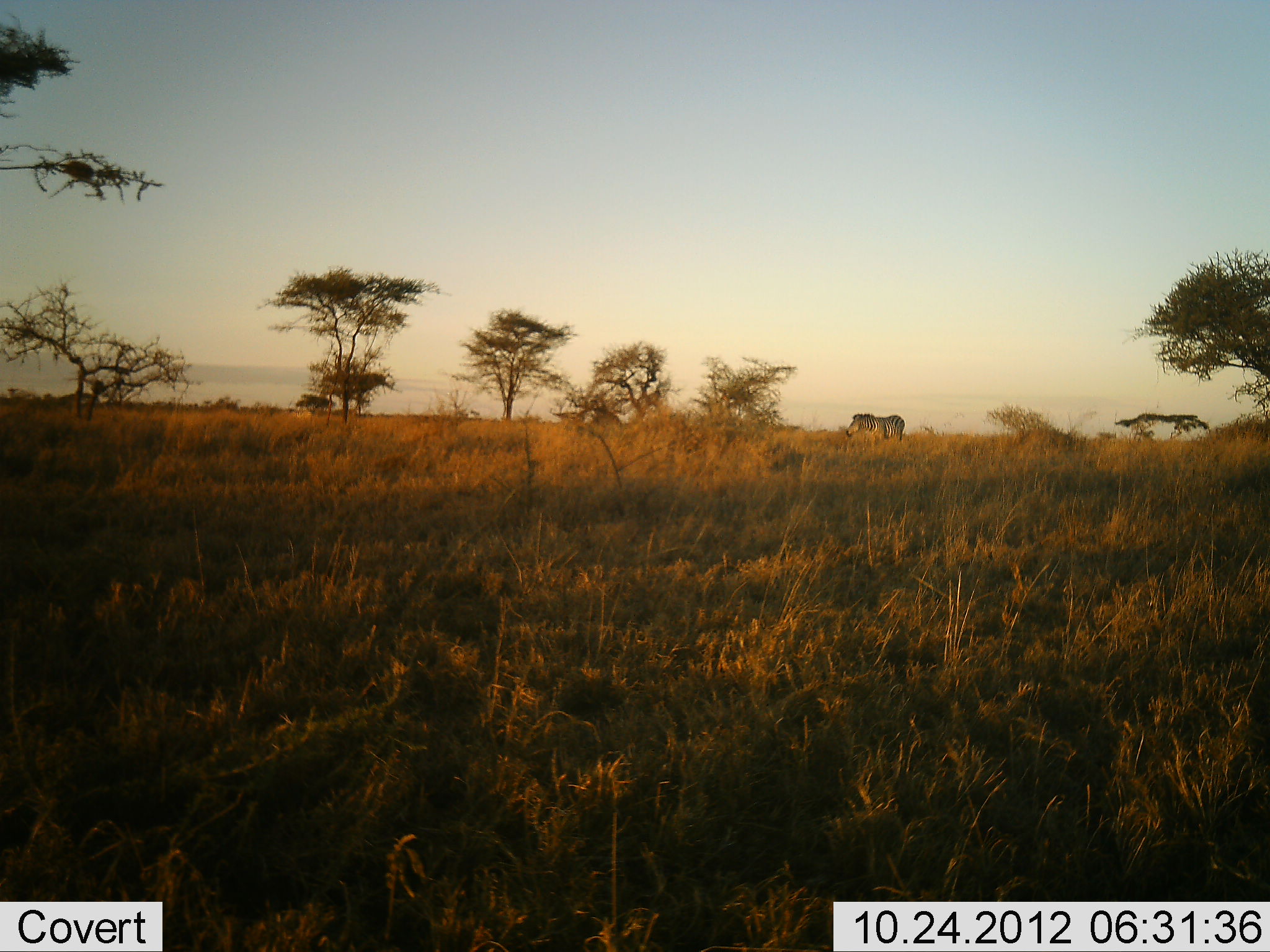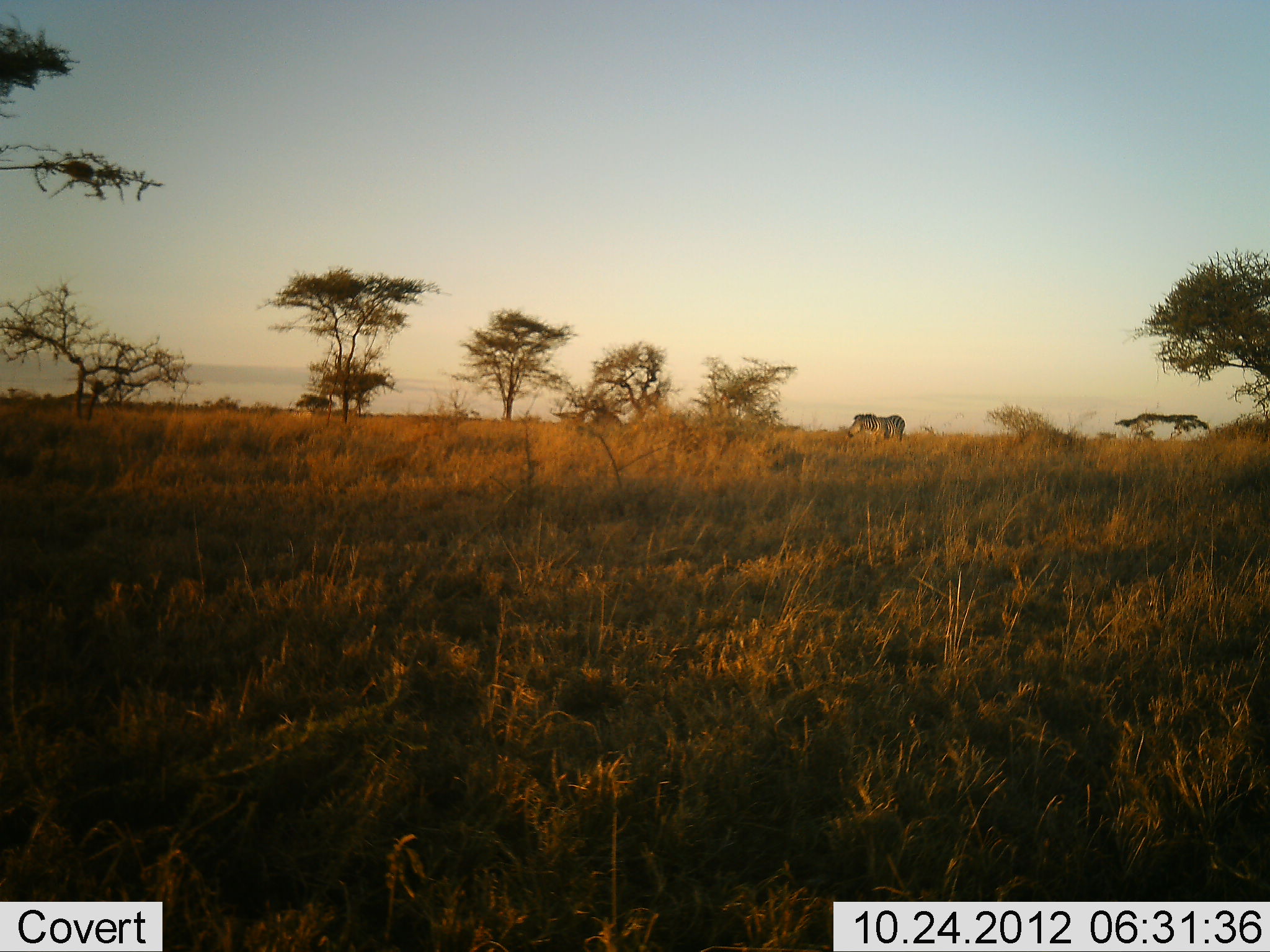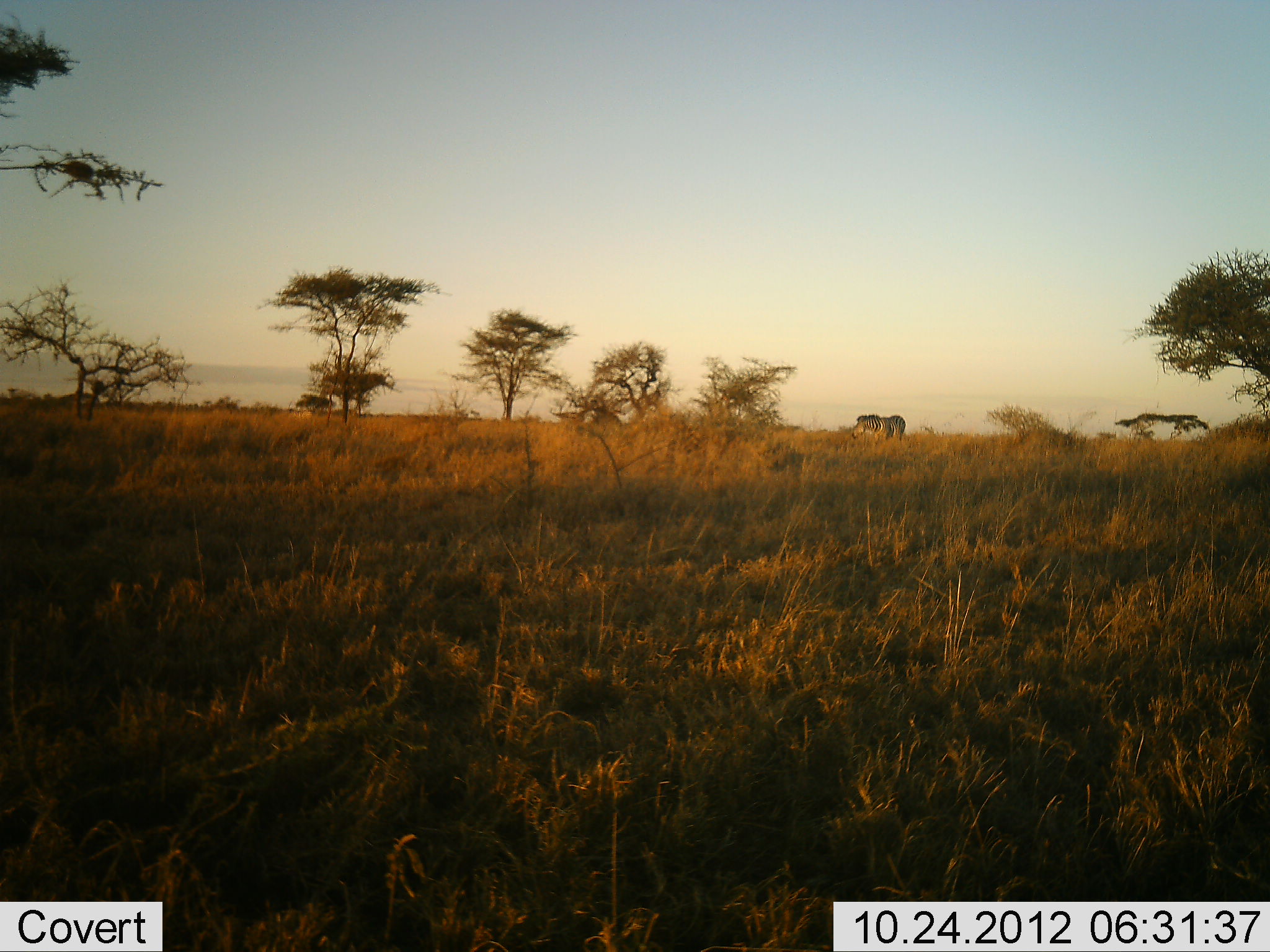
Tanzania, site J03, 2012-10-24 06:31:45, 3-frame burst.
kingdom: Animalia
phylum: Chordata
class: Mammalia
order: Perissodactyla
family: Equidae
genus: Equus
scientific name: Equus quagga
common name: plains zebra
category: zebra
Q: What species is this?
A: Zebra (plains zebra) (Equus quagga).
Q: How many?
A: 1.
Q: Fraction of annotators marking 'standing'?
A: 80%.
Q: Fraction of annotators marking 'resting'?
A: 0%.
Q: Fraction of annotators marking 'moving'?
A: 10%.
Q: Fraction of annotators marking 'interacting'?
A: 0%.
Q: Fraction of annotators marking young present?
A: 0%.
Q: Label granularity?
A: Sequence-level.